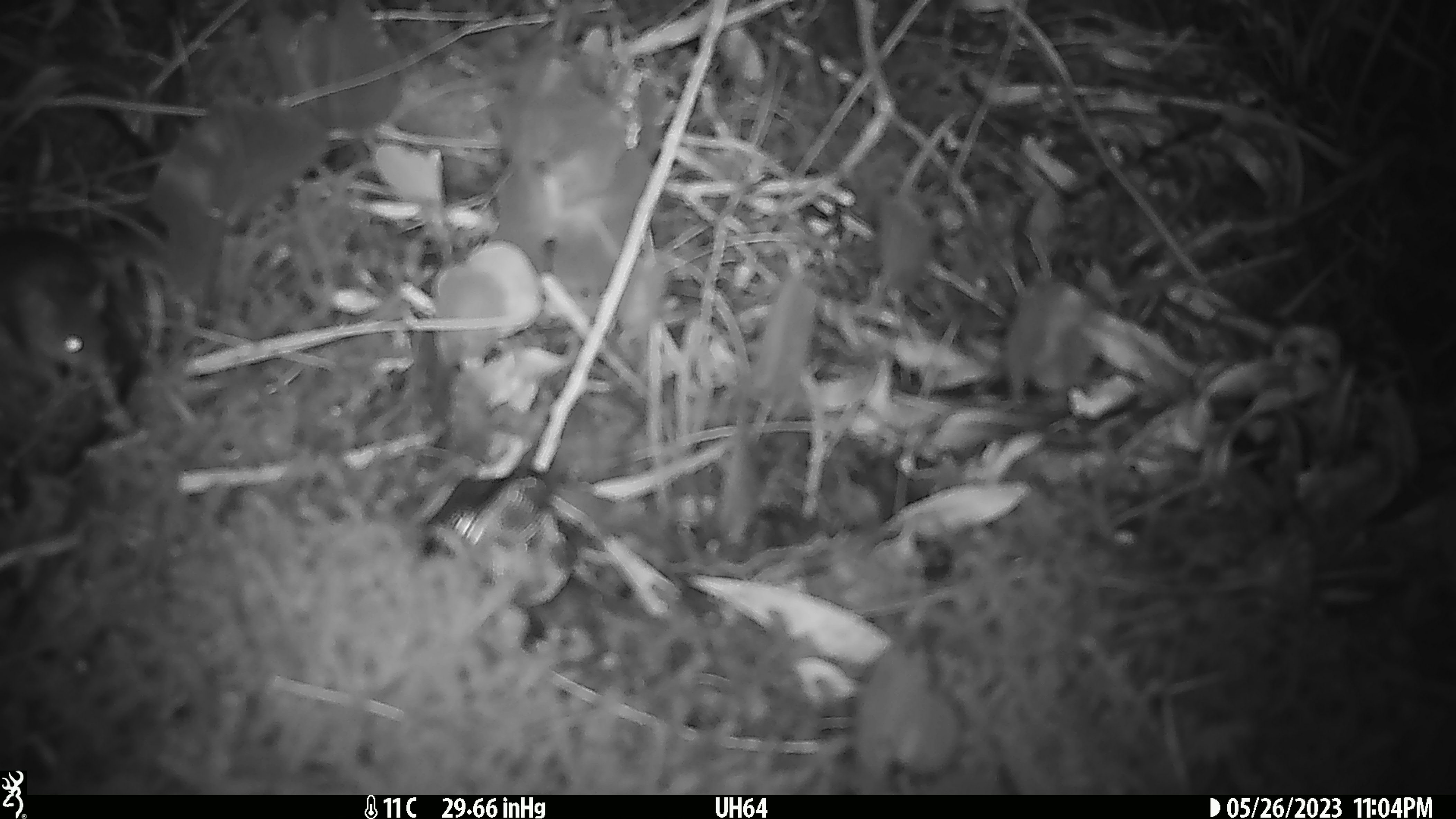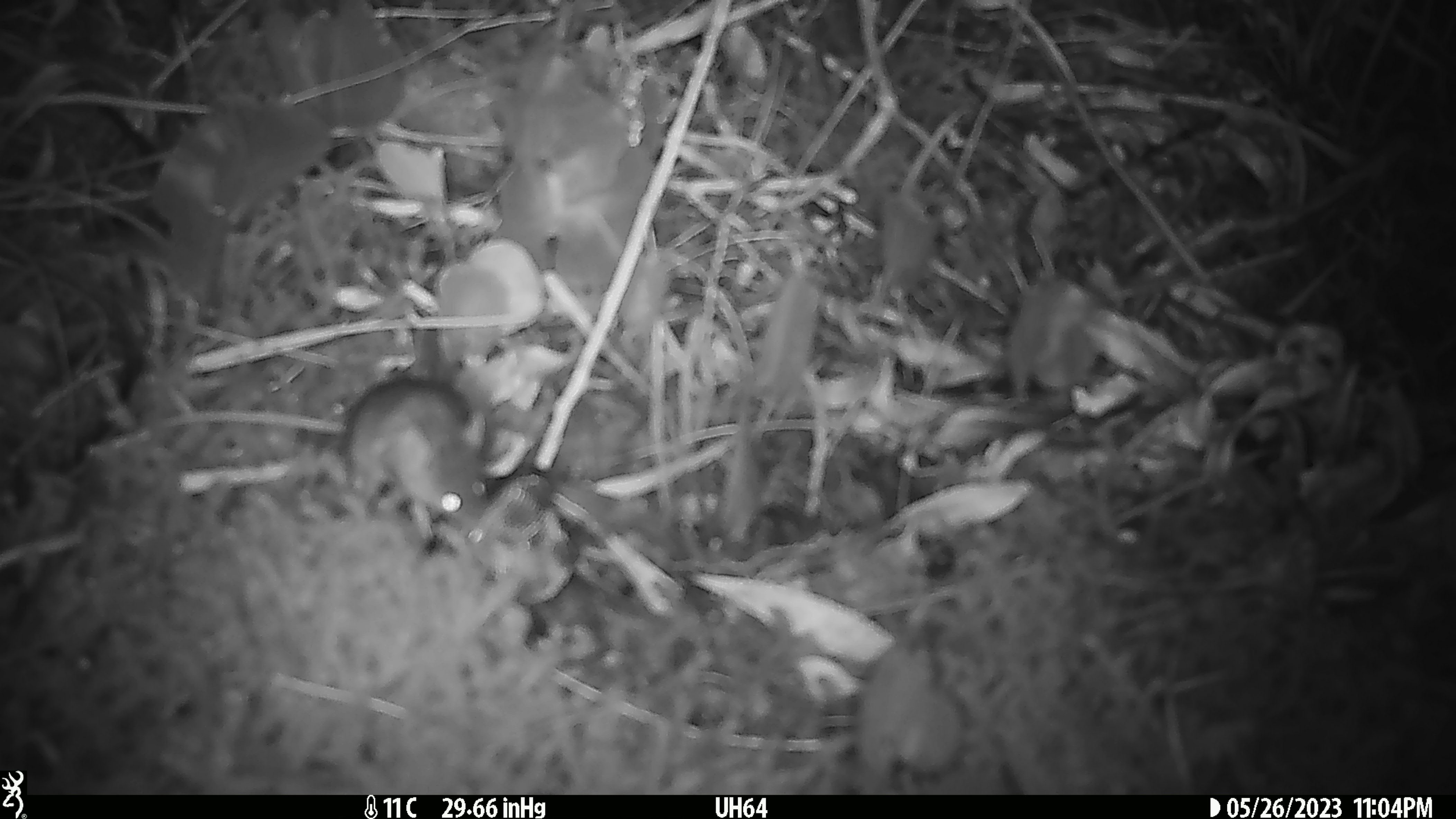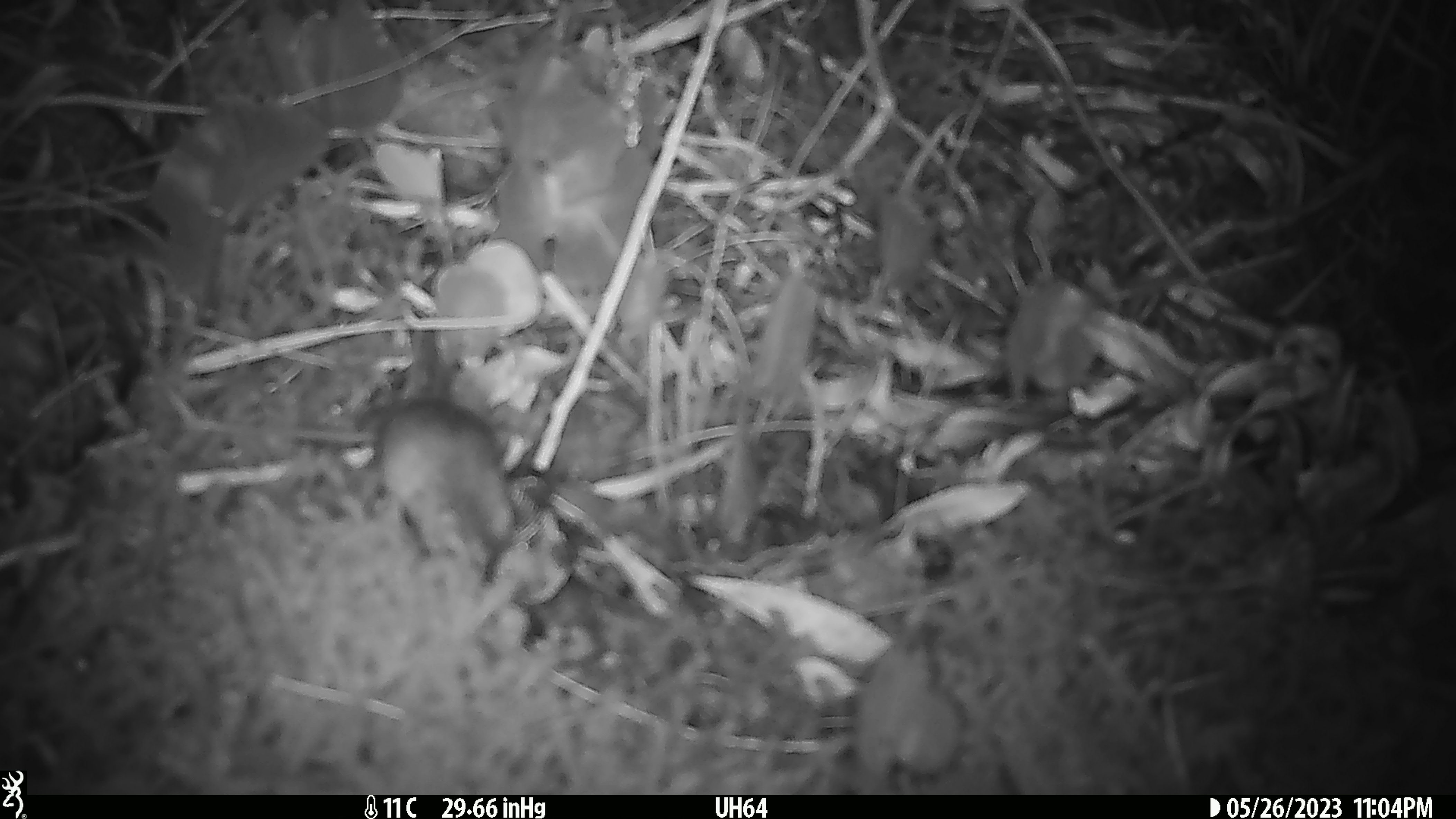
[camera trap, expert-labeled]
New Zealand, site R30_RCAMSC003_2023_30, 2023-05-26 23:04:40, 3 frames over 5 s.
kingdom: Animalia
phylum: Chordata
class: Mammalia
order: Rodentia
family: Muridae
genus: Mus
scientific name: Mus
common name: mouse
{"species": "mouse (Mus)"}